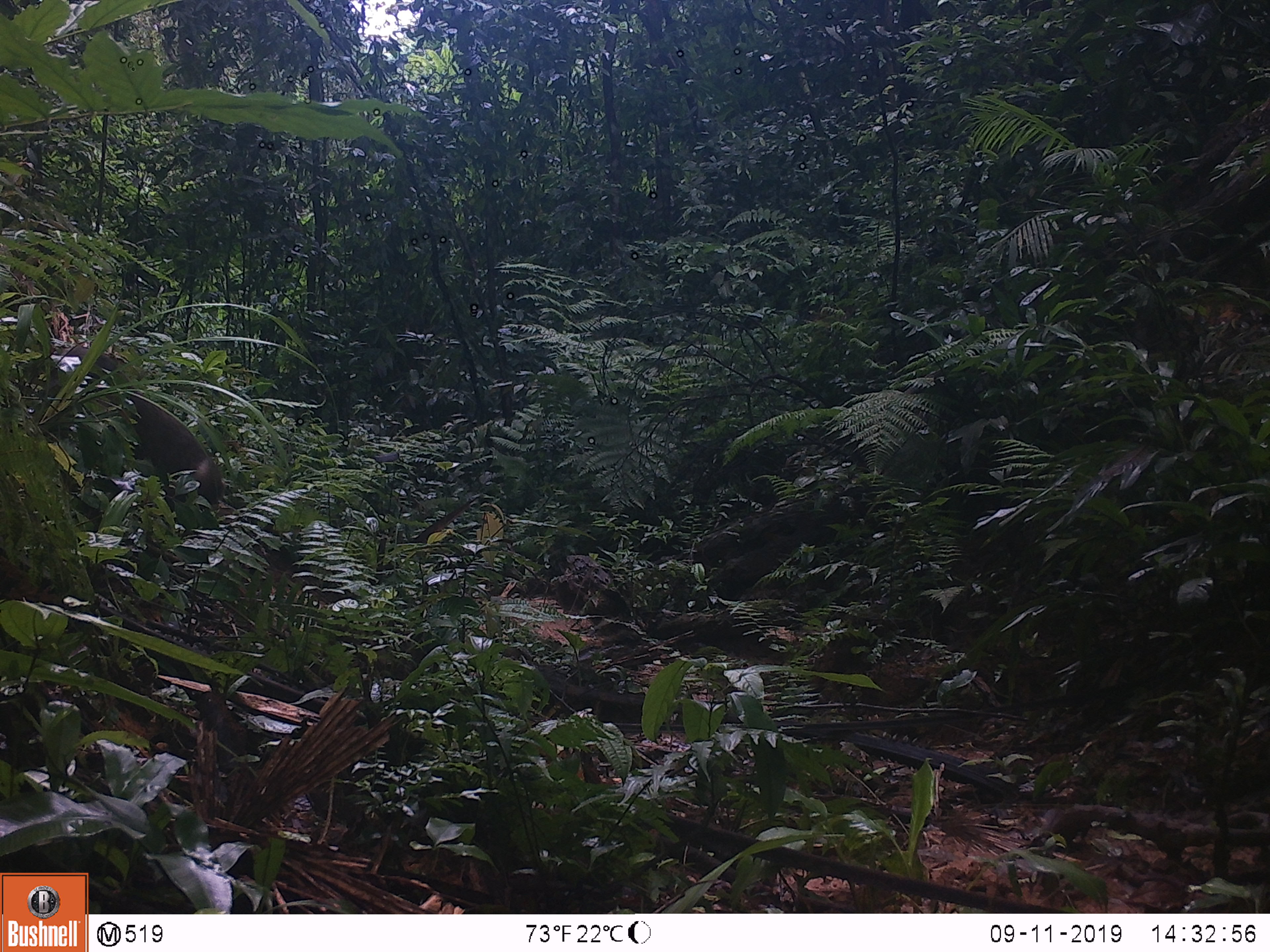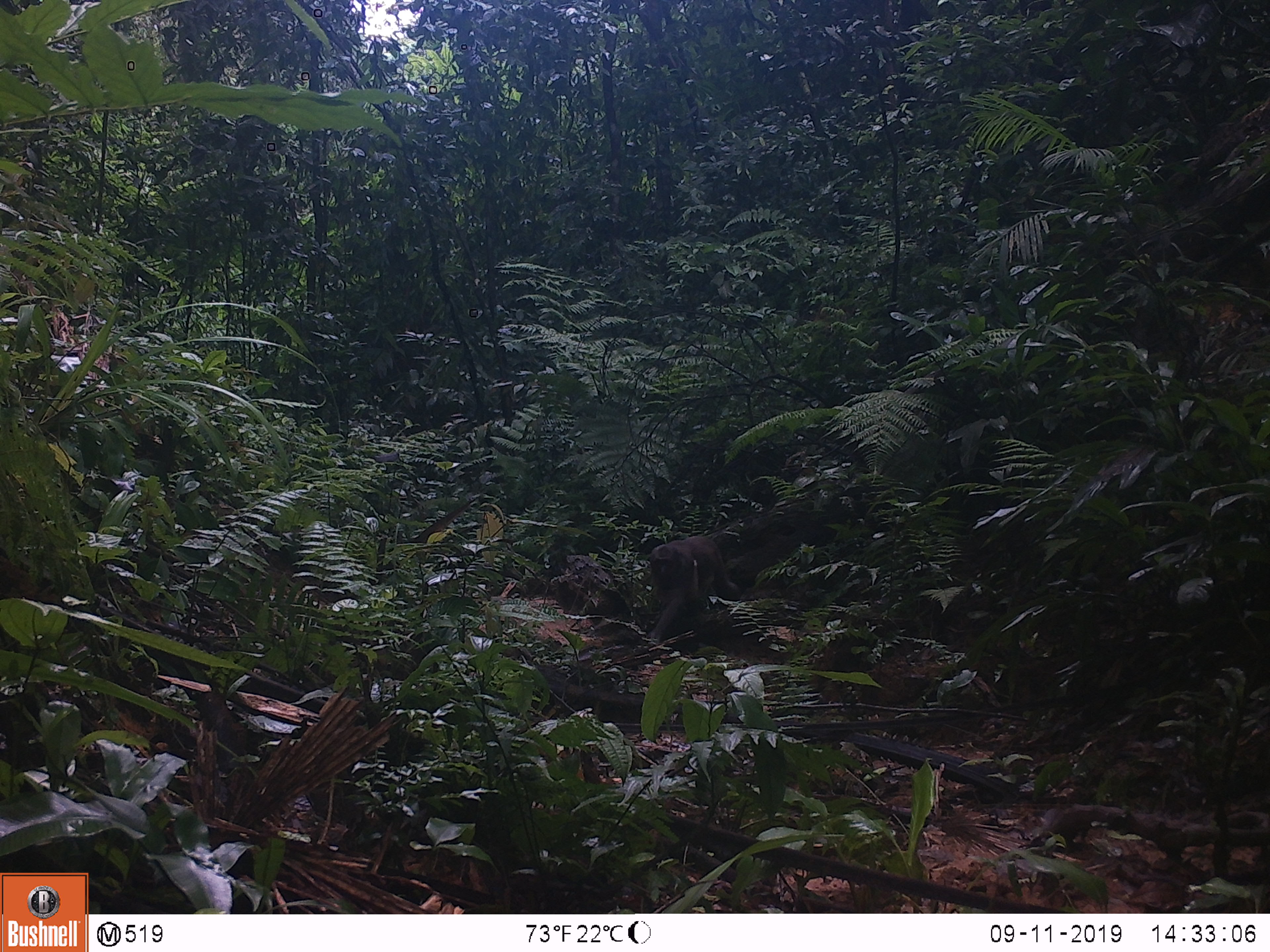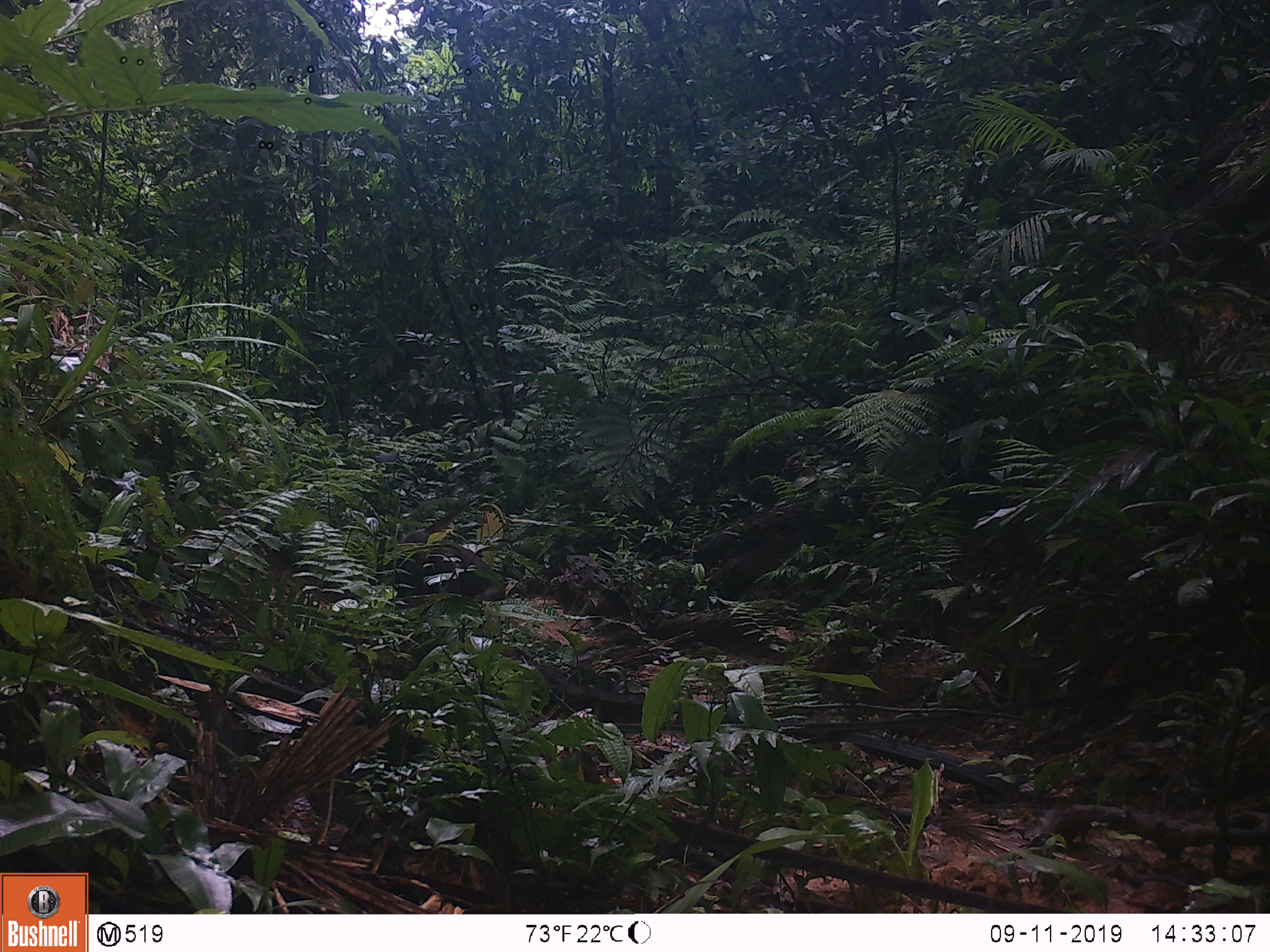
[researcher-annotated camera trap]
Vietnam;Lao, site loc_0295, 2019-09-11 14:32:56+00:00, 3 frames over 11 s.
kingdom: Animalia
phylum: Chordata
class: Mammalia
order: Primates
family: Cercopithecidae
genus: Macaca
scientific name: Macaca arctoides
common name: stump-tailed macaque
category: stump tailed macaque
Stump tailed macaque (stump-tailed macaque) (Macaca arctoides). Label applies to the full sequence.